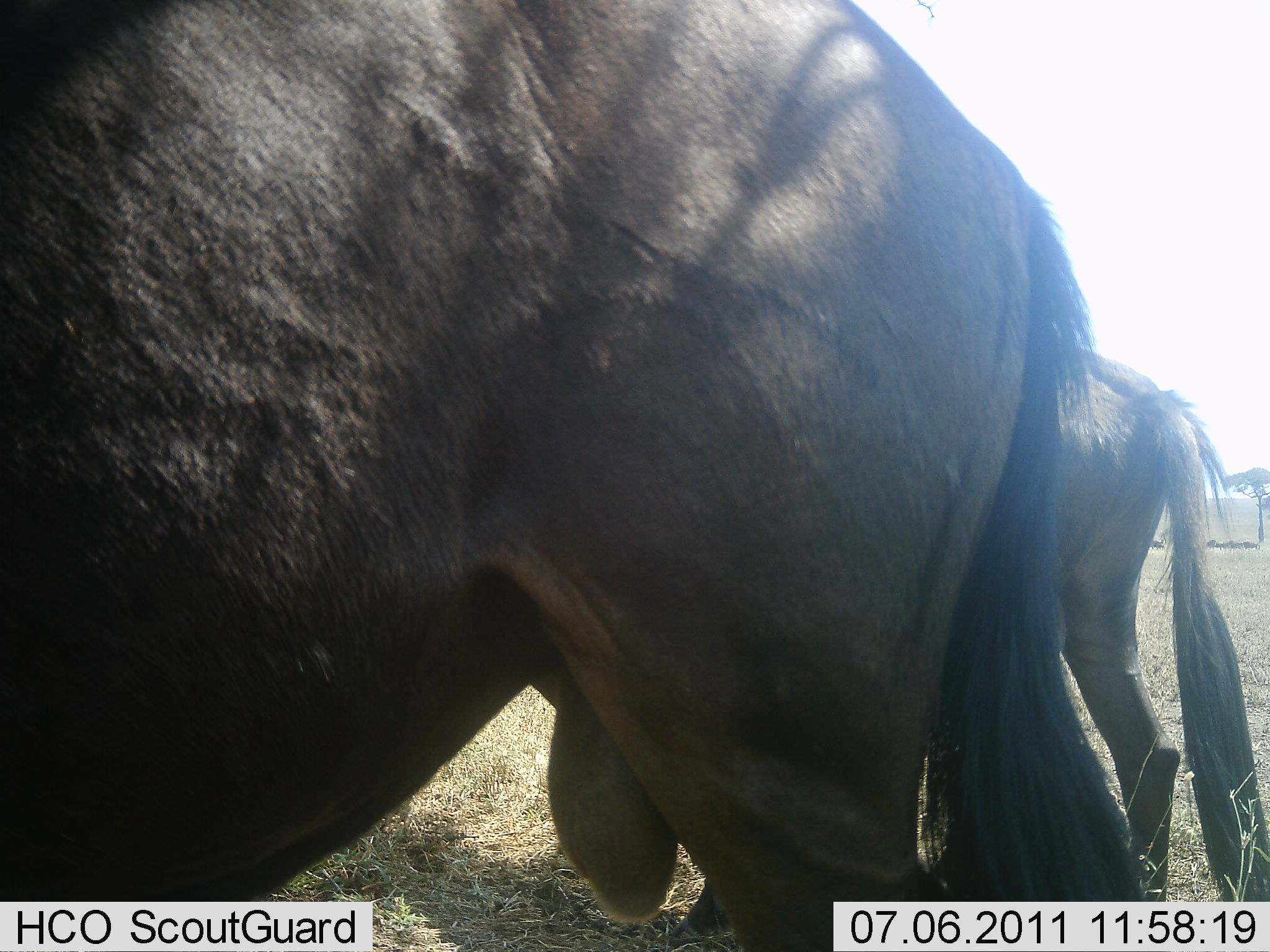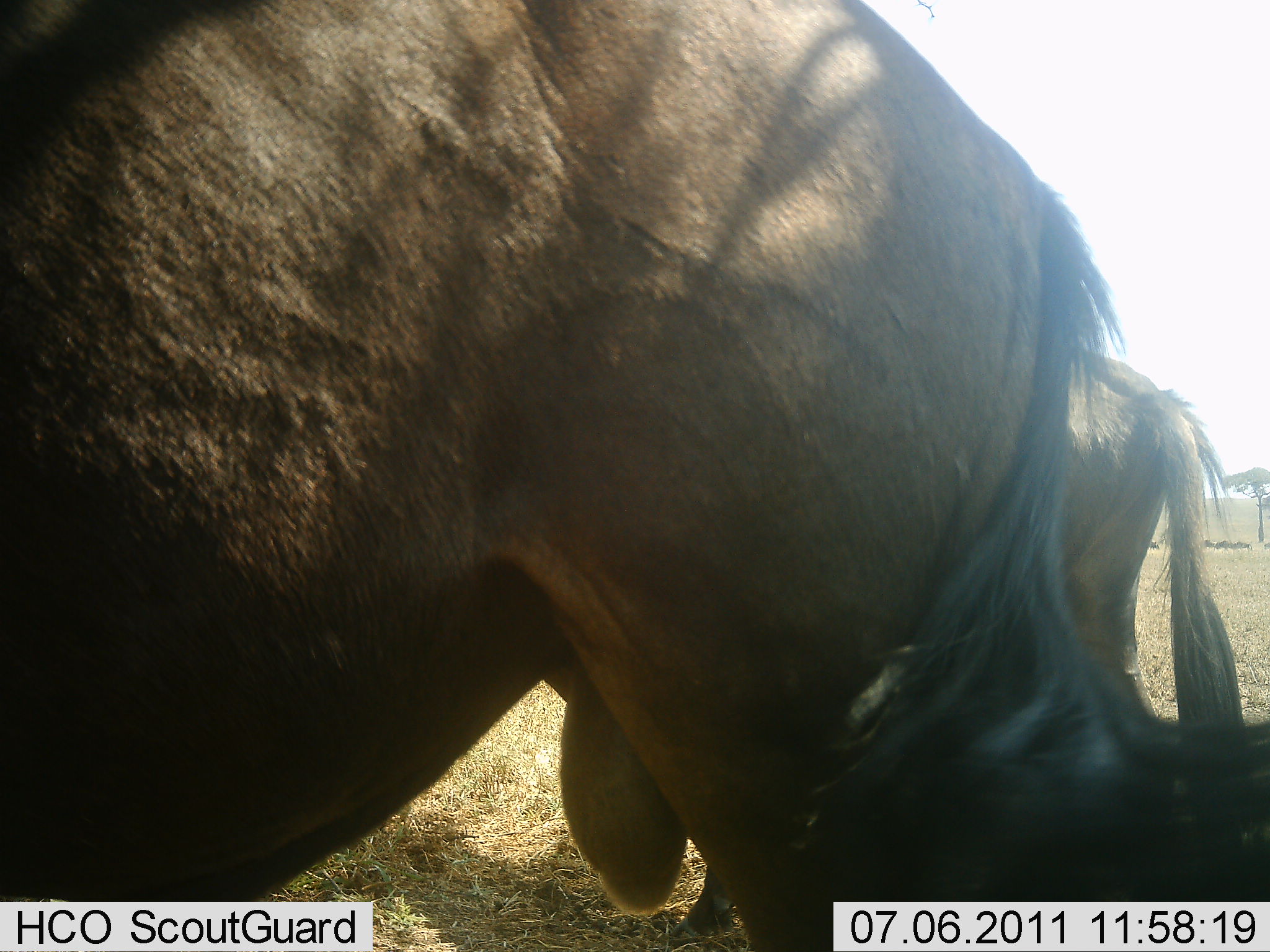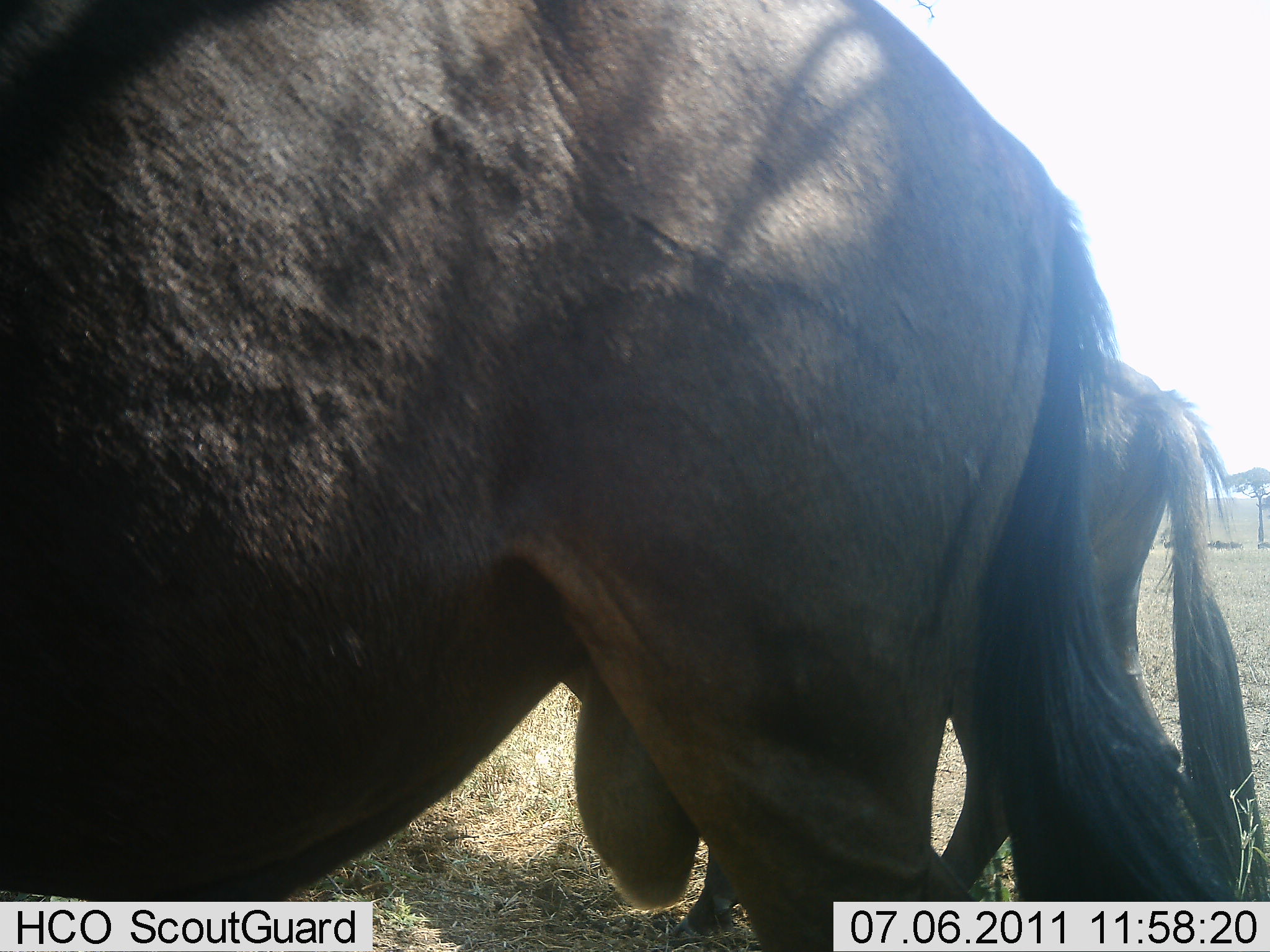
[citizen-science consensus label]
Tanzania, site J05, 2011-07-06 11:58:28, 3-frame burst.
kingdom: Animalia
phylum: Chordata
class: Mammalia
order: Artiodactyla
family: Bovidae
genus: Connochaetes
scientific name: Connochaetes taurinus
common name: blue wildebeest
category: wildebeest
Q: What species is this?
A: Wildebeest (blue wildebeest) (Connochaetes taurinus).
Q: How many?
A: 2.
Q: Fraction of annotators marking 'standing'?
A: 92%.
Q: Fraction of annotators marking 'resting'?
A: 0%.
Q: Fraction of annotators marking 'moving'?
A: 23%.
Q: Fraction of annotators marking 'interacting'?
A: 0%.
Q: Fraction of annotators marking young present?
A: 0%.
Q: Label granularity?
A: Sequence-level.